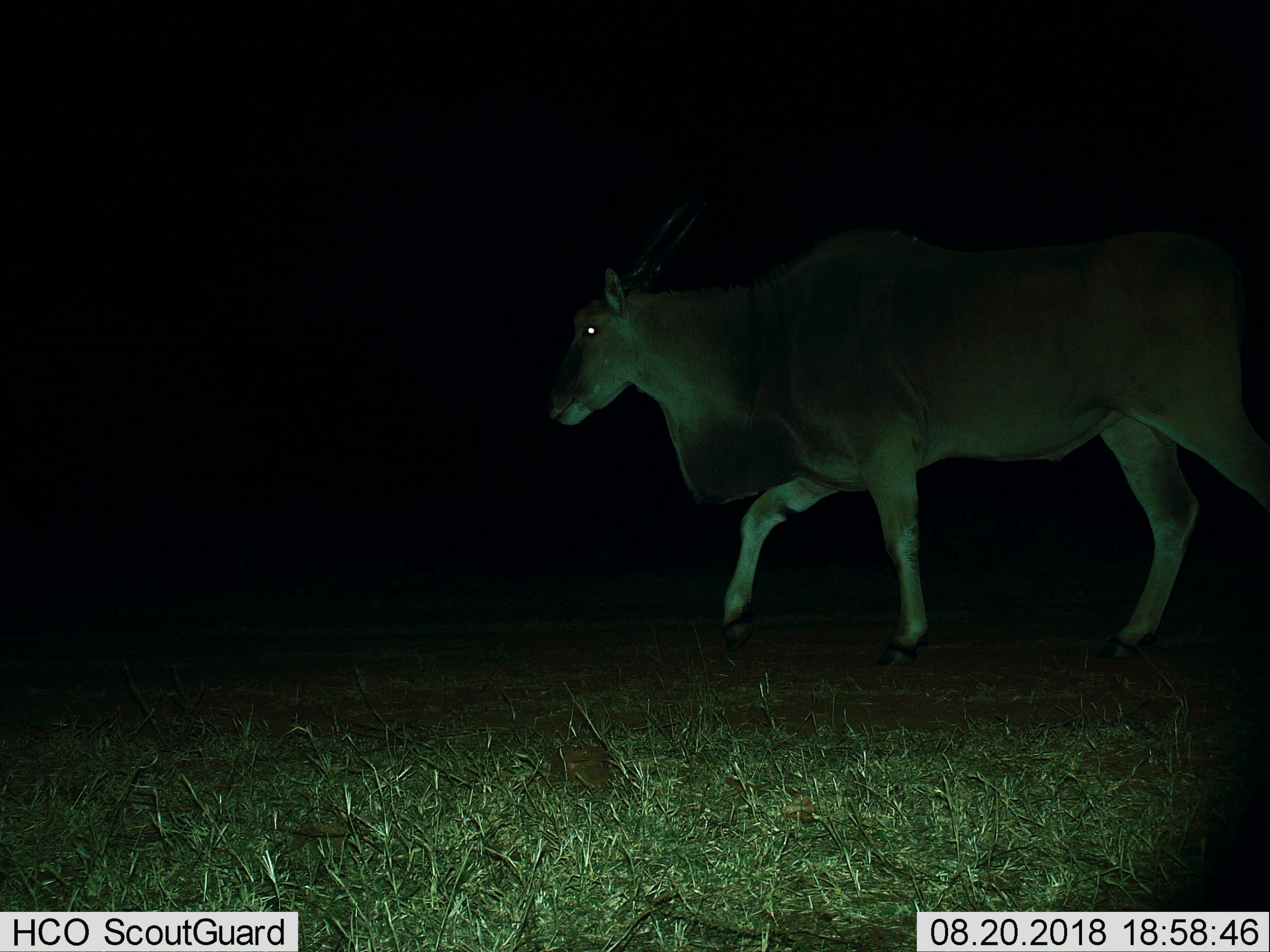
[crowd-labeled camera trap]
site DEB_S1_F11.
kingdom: Animalia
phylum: Chordata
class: Mammalia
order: Artiodactyla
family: Bovidae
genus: Tragelaphus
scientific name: Tragelaphus oryx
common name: eland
Eland (Tragelaphus oryx), count 1. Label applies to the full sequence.